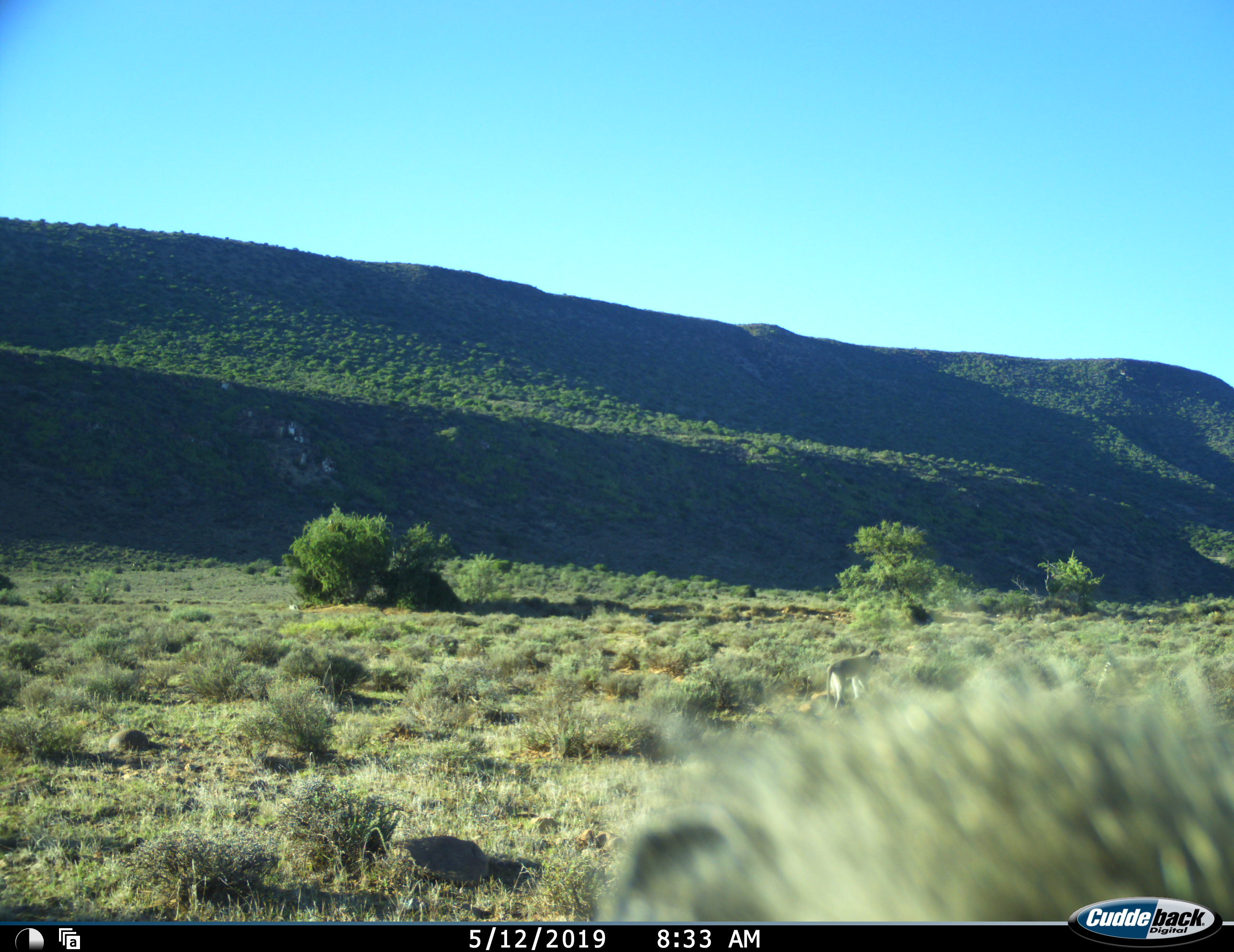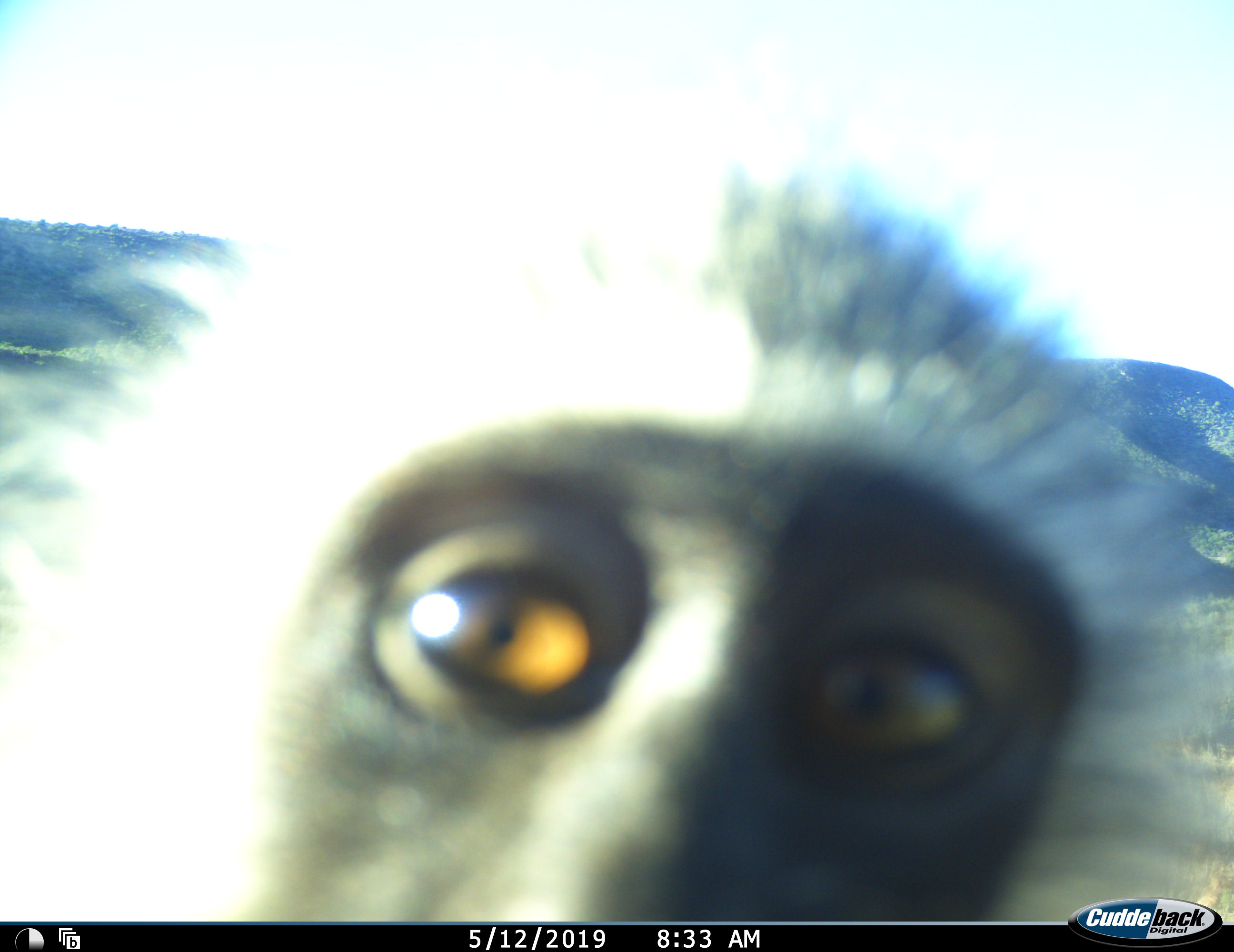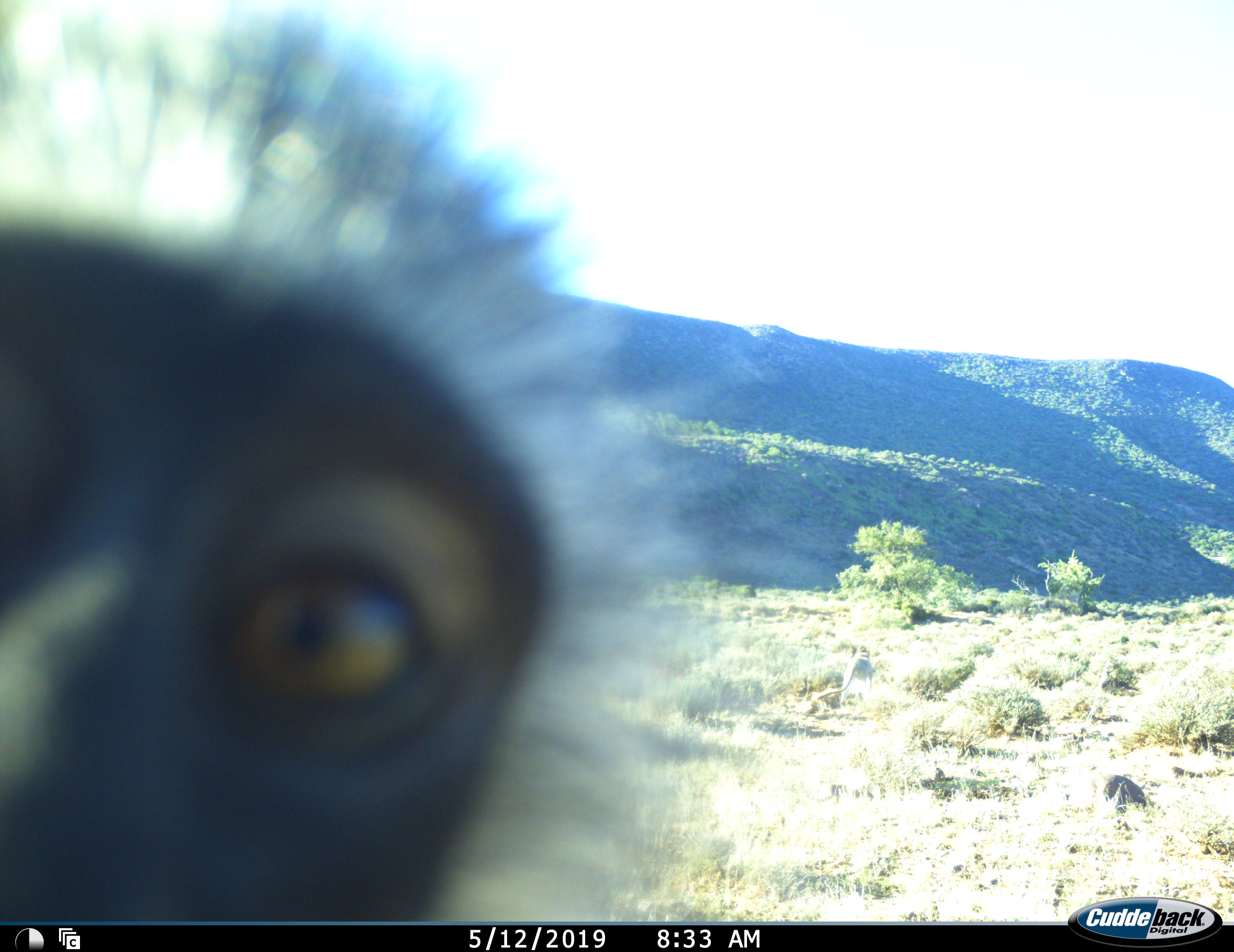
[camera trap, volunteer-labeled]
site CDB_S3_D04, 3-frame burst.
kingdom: Animalia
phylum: Chordata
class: Mammalia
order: Primates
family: Cercopithecidae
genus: Chlorocebus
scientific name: Chlorocebus pygerythrus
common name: vervet monkey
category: monkeyvervet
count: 1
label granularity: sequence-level